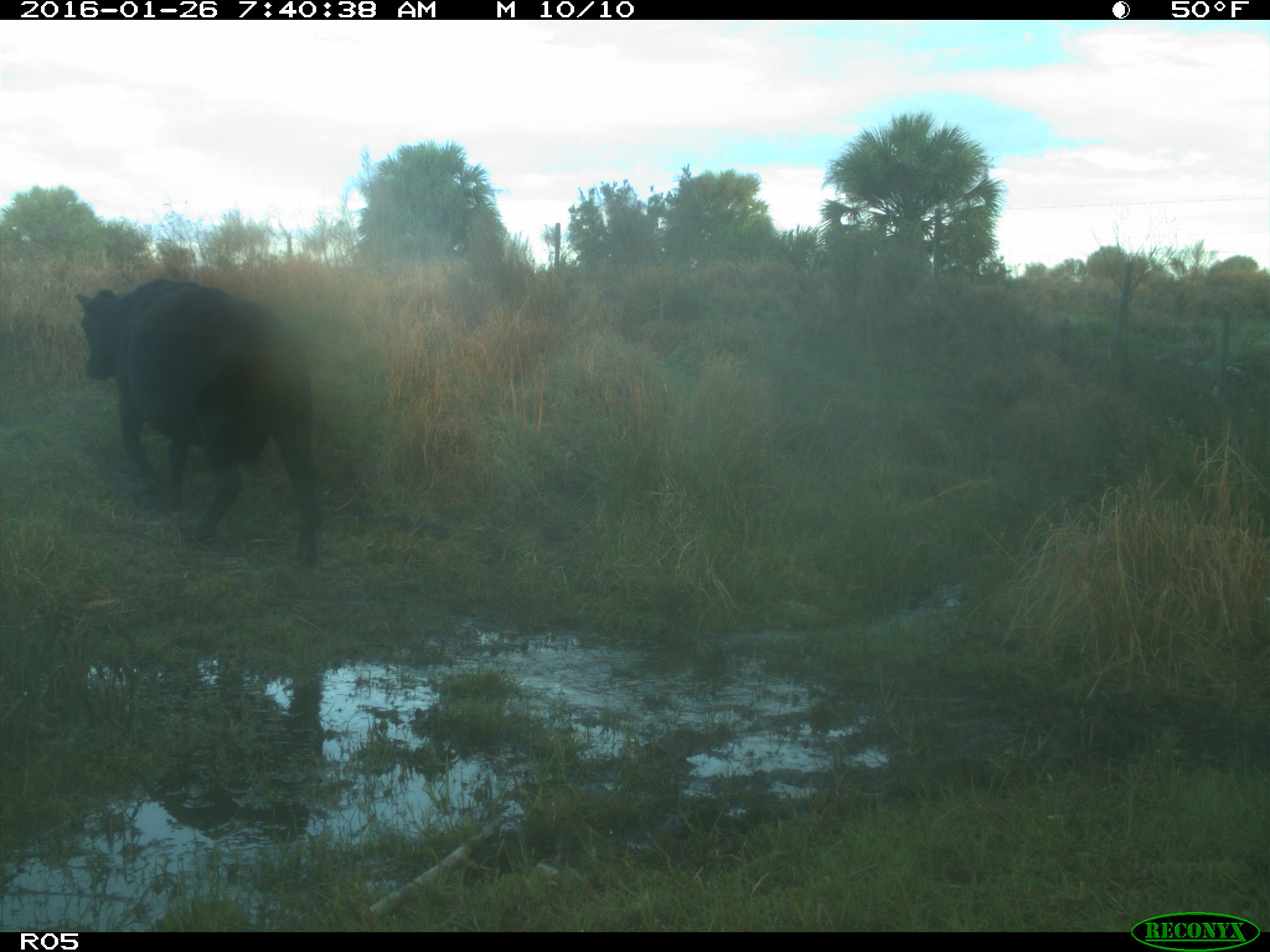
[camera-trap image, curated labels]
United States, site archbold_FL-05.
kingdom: Animalia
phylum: Chordata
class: Mammalia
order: Artiodactyla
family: Bovidae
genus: Bos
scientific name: Bos taurus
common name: domestic cow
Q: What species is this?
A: Bos taurus (domestic cow).